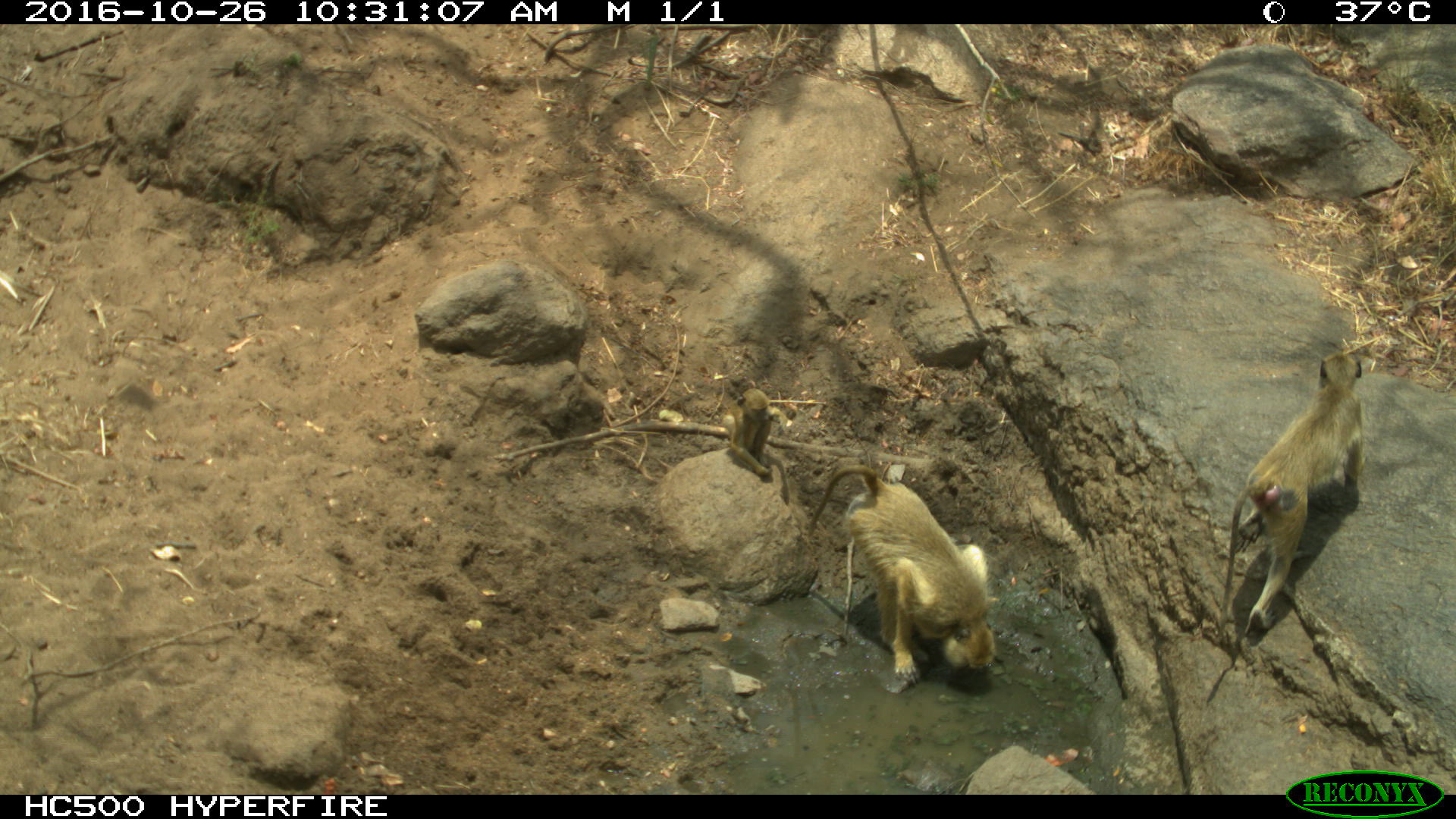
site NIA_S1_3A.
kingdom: Animalia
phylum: Chordata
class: Mammalia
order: Primates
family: Cercopithecidae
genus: Papio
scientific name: Papio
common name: baboon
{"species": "baboon (Papio)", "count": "3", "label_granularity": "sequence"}